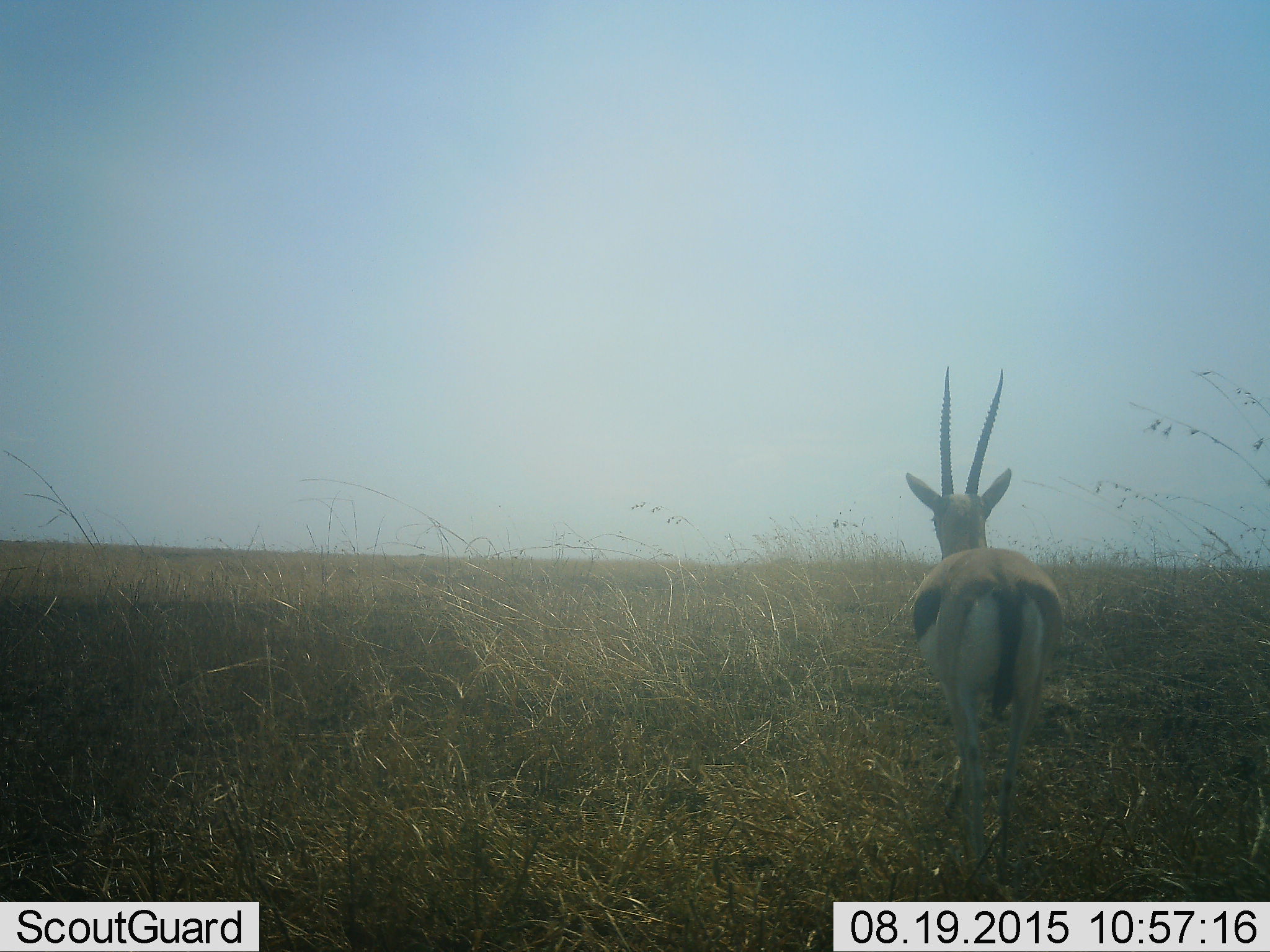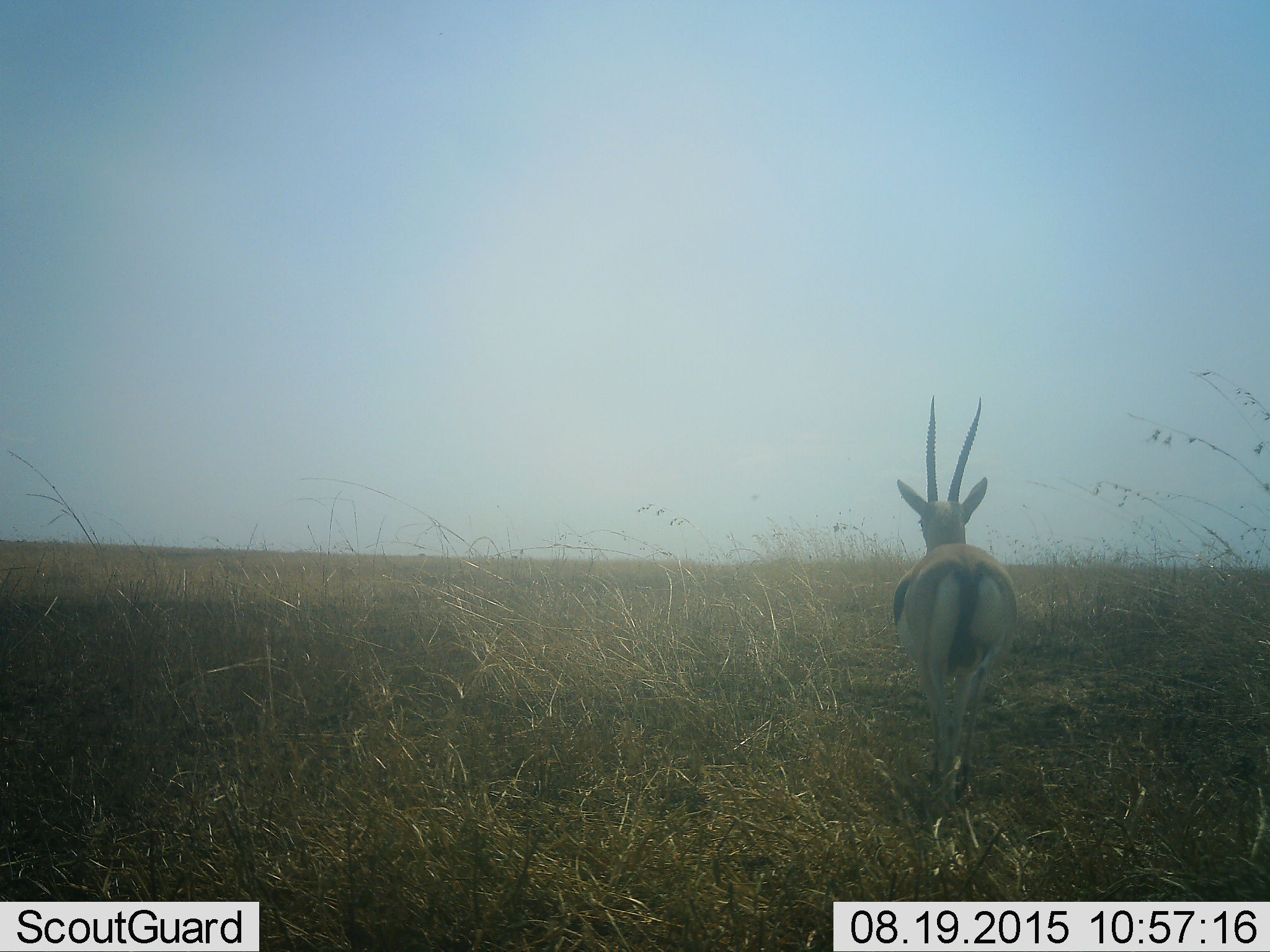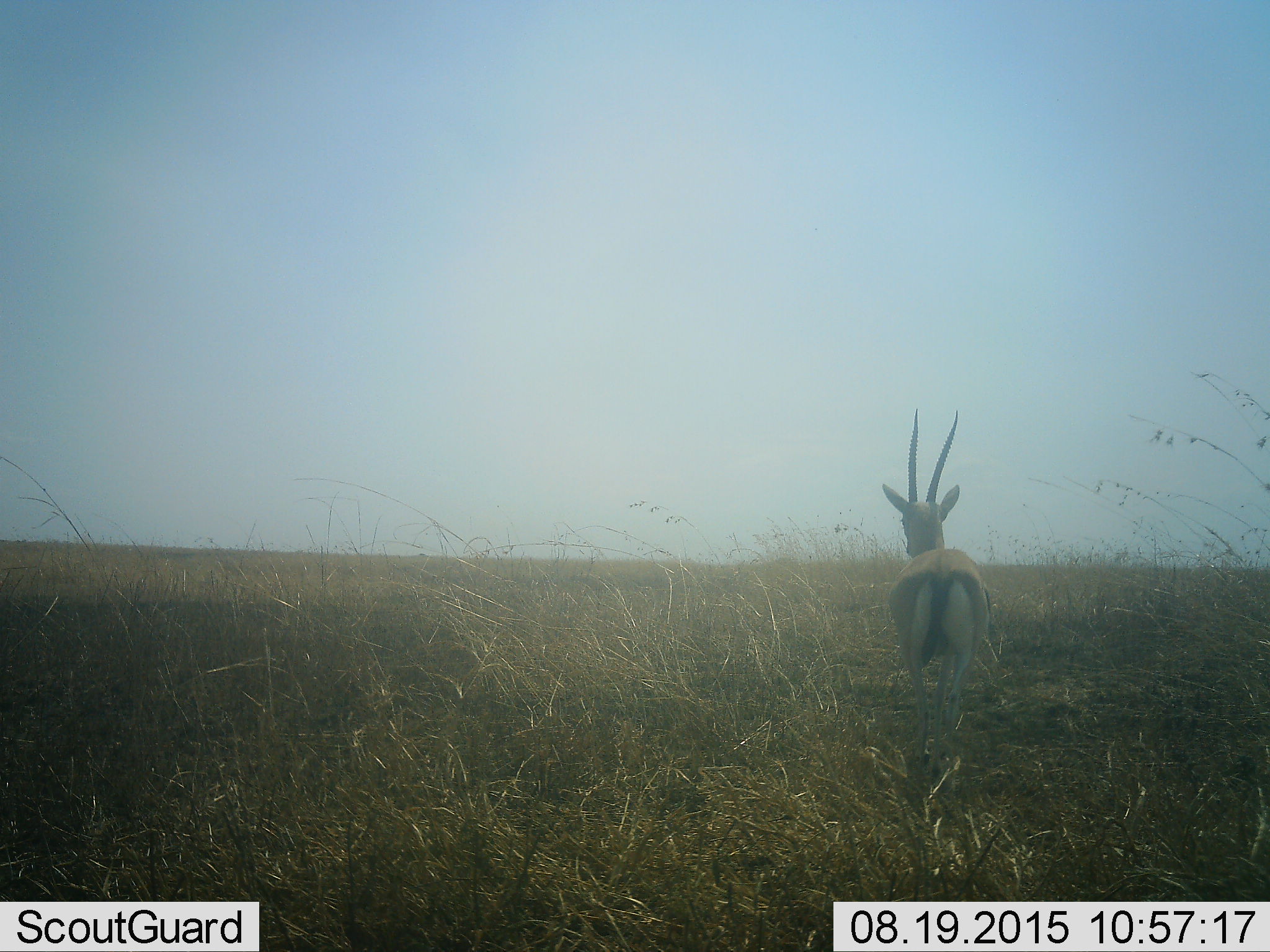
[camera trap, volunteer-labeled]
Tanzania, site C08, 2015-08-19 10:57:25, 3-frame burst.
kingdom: Animalia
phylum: Chordata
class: Mammalia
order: Artiodactyla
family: Bovidae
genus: Eudorcas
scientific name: Eudorcas thomsonii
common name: thomson's gazelle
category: gazellethomsons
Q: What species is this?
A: Gazellethomsons (thomson's gazelle) (Eudorcas thomsonii).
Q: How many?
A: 1.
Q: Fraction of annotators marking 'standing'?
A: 14%.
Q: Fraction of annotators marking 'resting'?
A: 0%.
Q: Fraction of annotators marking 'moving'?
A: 86%.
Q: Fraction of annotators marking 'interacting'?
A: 0%.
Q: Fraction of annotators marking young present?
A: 7%.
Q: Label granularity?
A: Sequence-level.